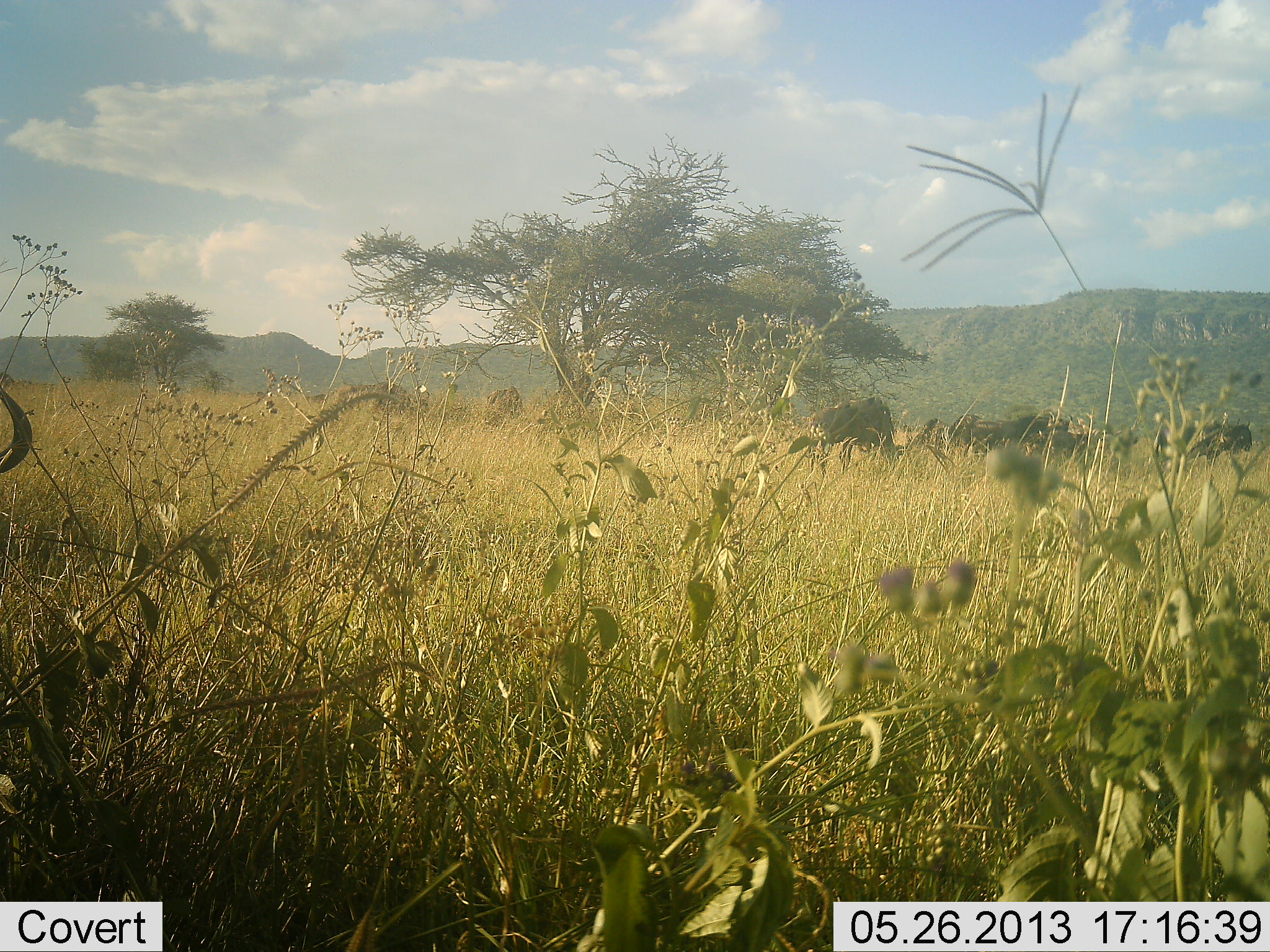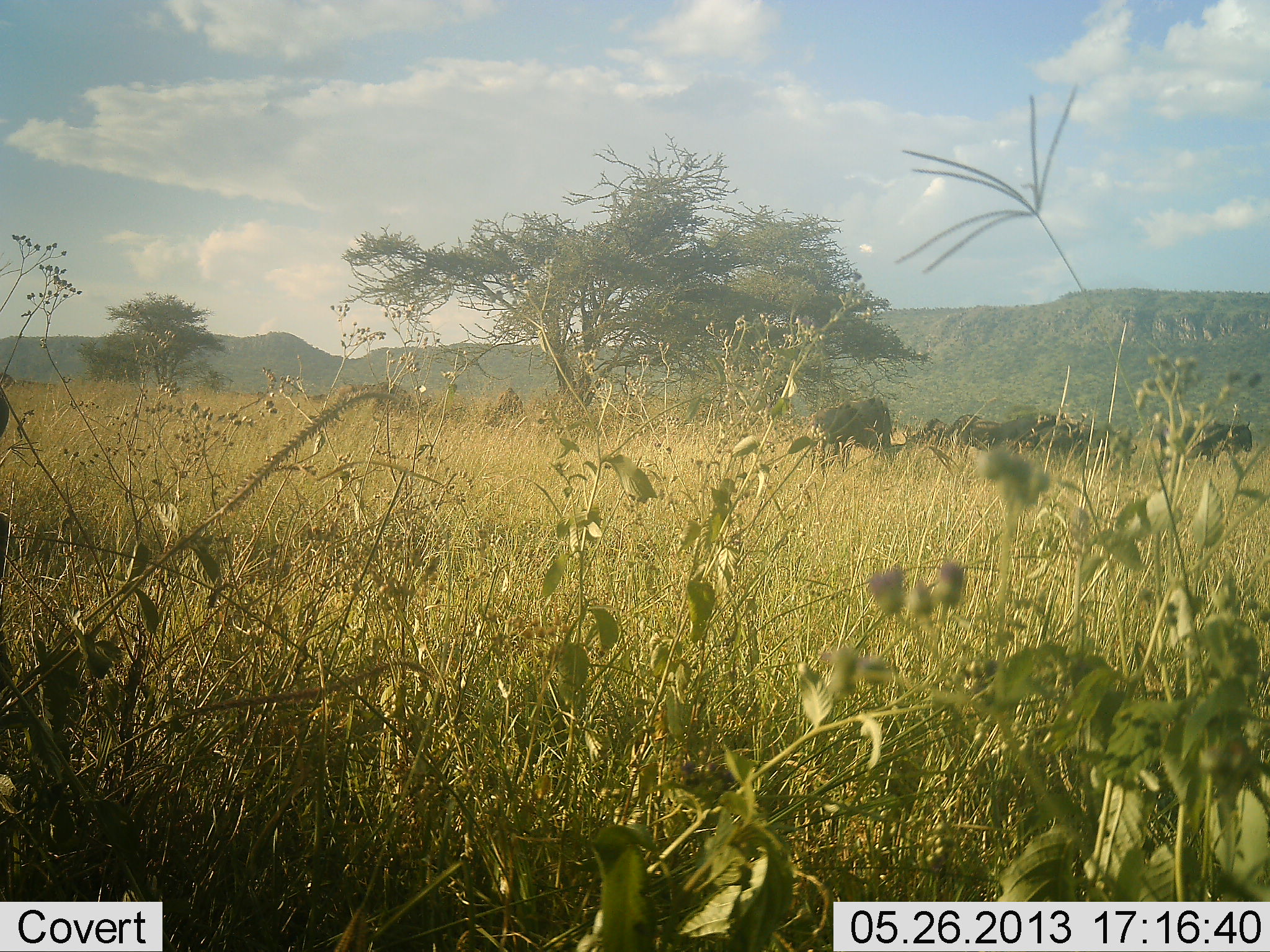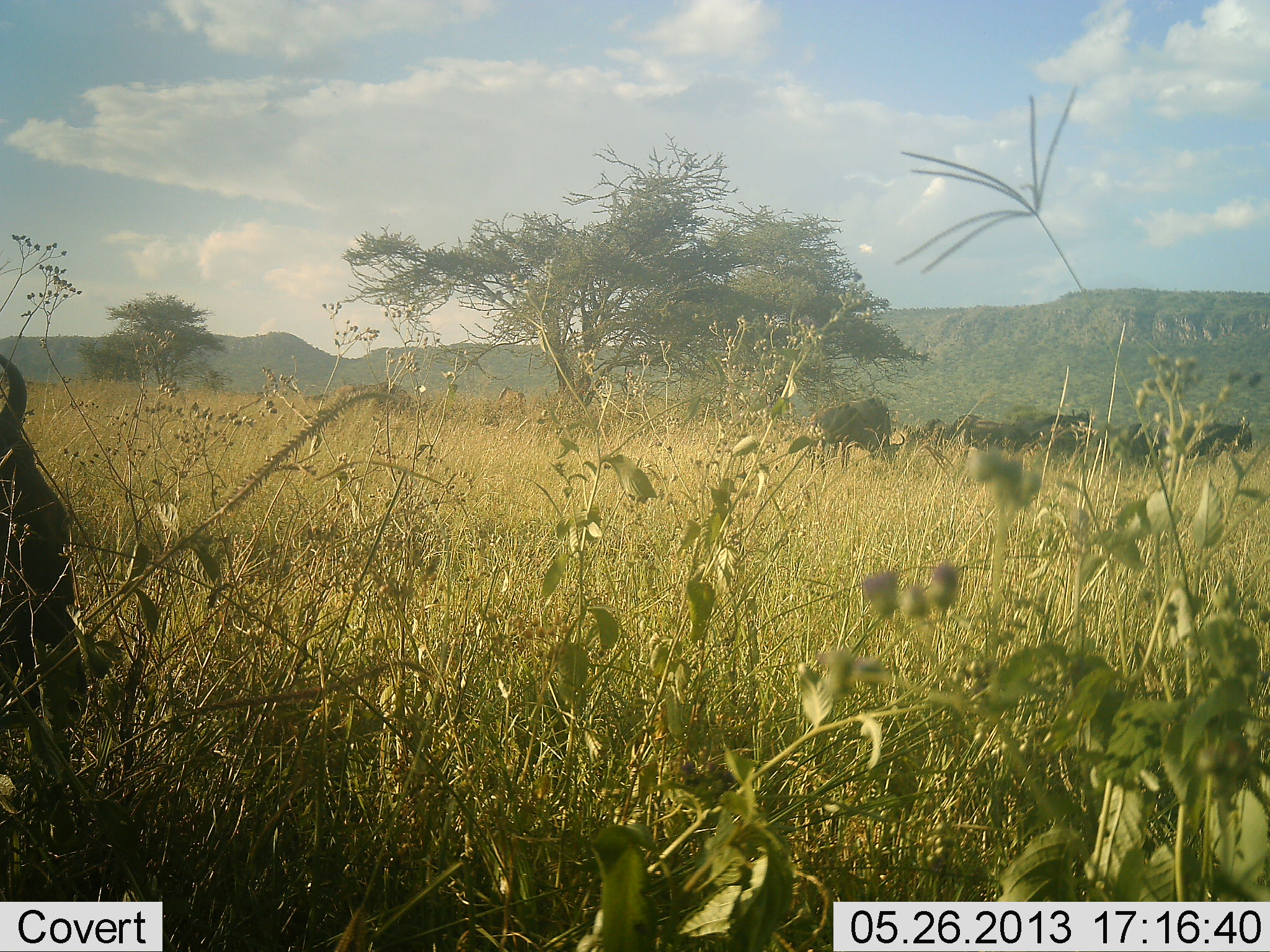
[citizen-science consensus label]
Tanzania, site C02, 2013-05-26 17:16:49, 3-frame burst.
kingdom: Animalia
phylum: Chordata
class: Mammalia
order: Artiodactyla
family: Bovidae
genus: Connochaetes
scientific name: Connochaetes taurinus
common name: blue wildebeest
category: wildebeest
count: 7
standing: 38%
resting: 8%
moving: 54%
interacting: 0%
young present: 0%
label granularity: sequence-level